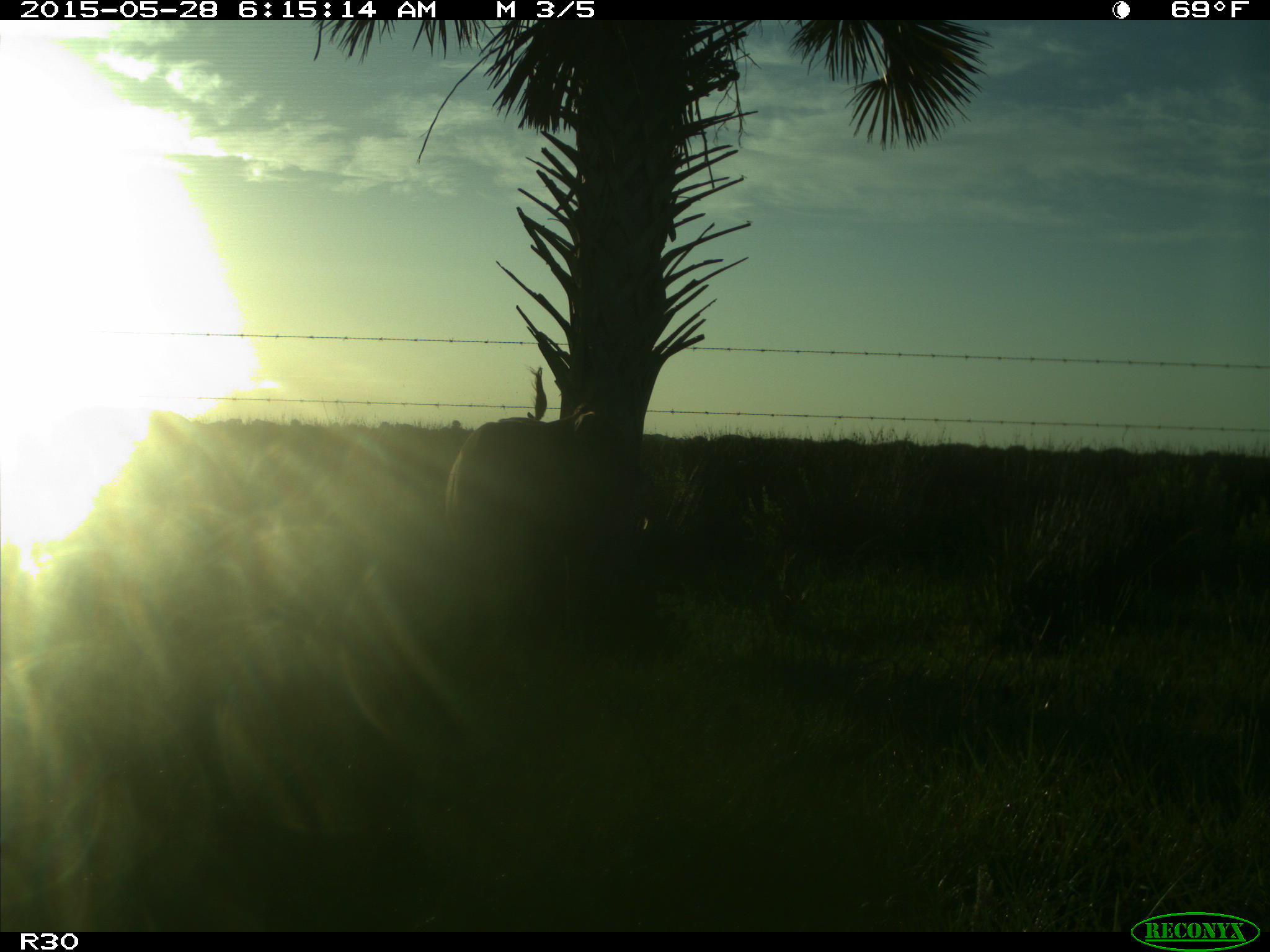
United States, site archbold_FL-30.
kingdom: Animalia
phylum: Chordata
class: Mammalia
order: Artiodactyla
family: Bovidae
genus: Bos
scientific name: Bos taurus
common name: domestic cow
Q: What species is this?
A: Bos taurus (domestic cow).